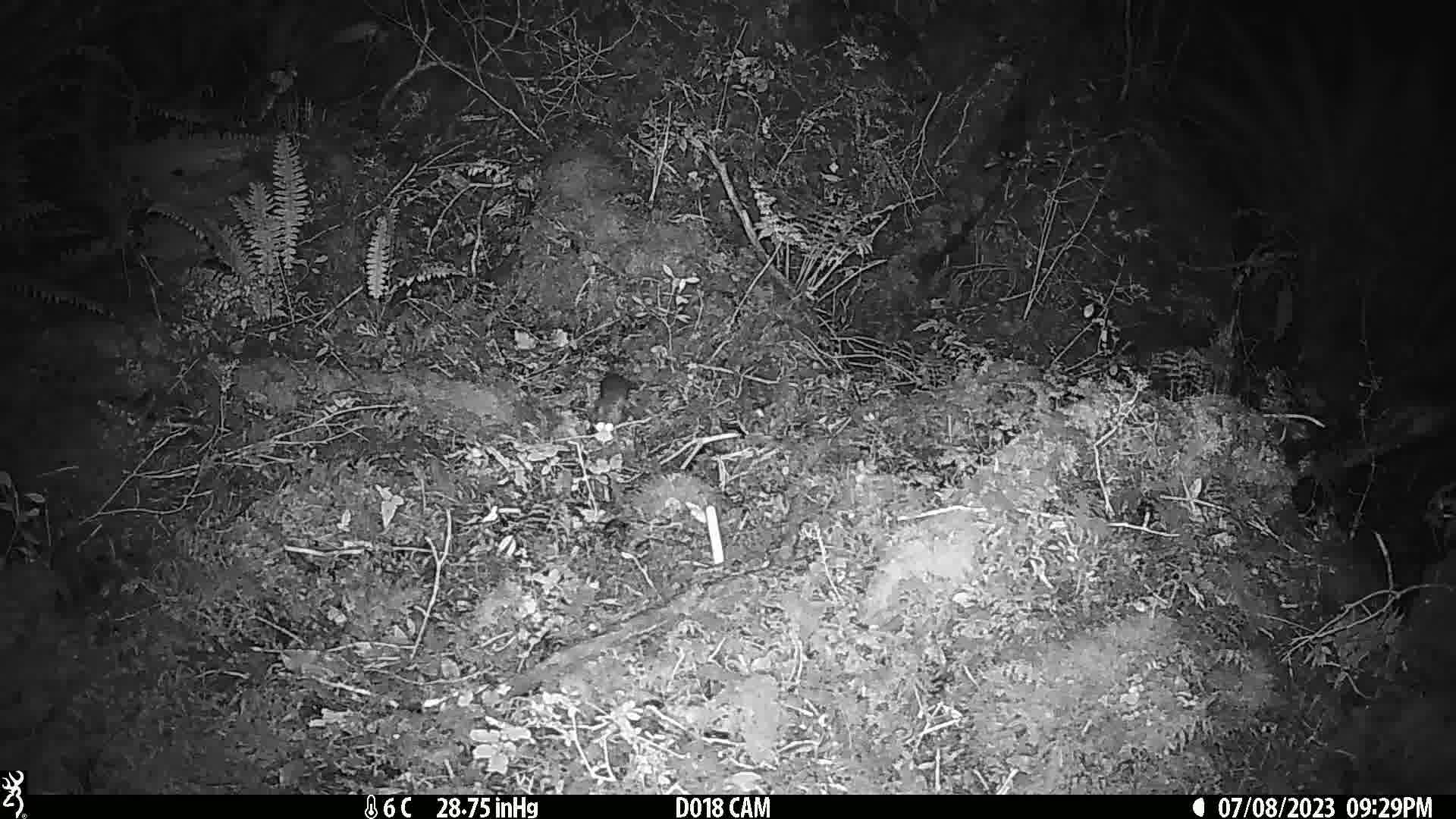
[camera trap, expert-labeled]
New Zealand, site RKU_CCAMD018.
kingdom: Animalia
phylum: Chordata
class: Mammalia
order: Rodentia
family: Muridae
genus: Rattus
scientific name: Rattus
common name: rat